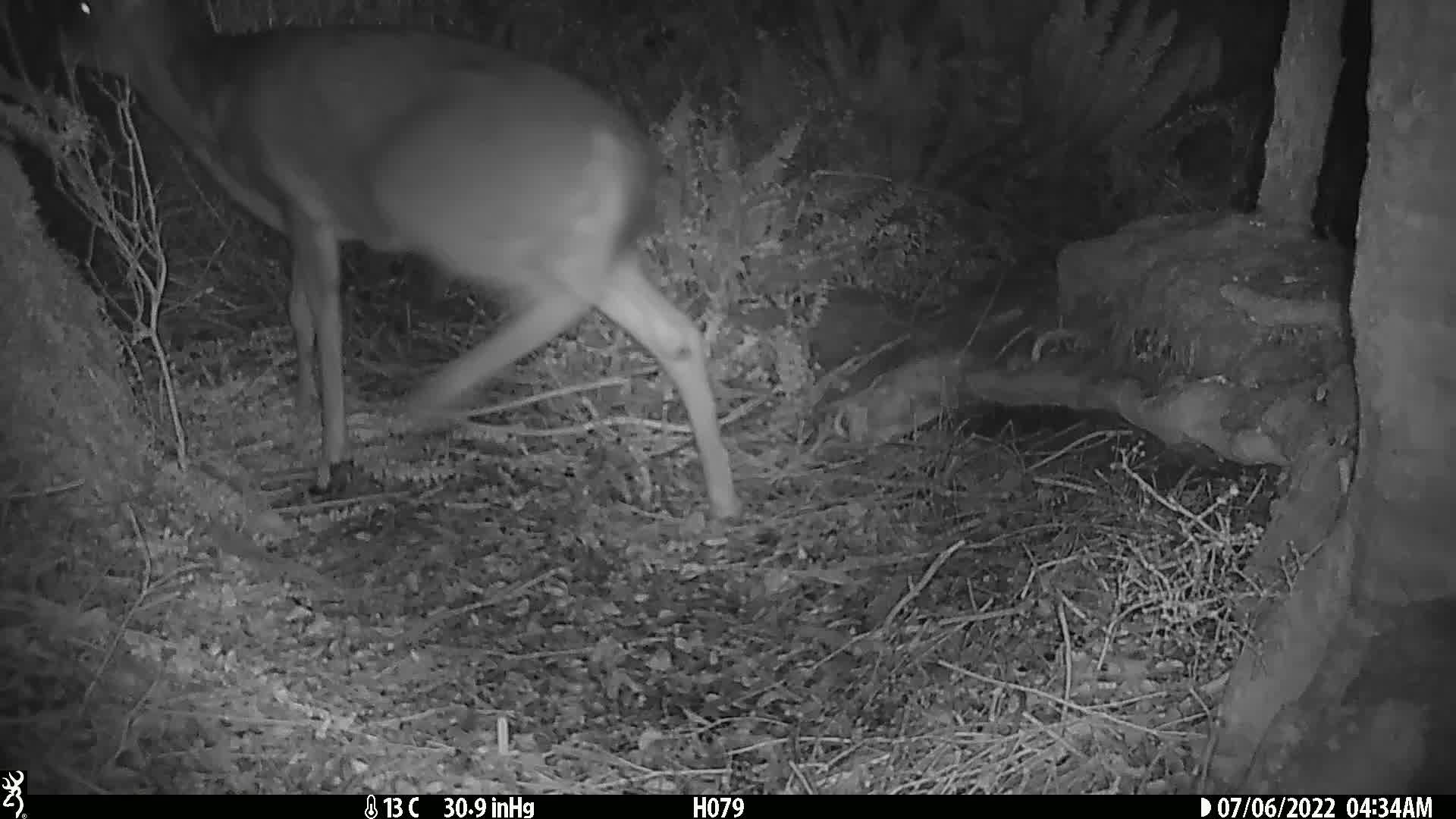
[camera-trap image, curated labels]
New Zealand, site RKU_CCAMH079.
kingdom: Animalia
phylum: Chordata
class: Mammalia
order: Artiodactyla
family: Cervidae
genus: Odocoileus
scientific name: Odocoileus virginianus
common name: white-tailed deer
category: white tailed deer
White tailed deer (white-tailed deer) (Odocoileus virginianus).